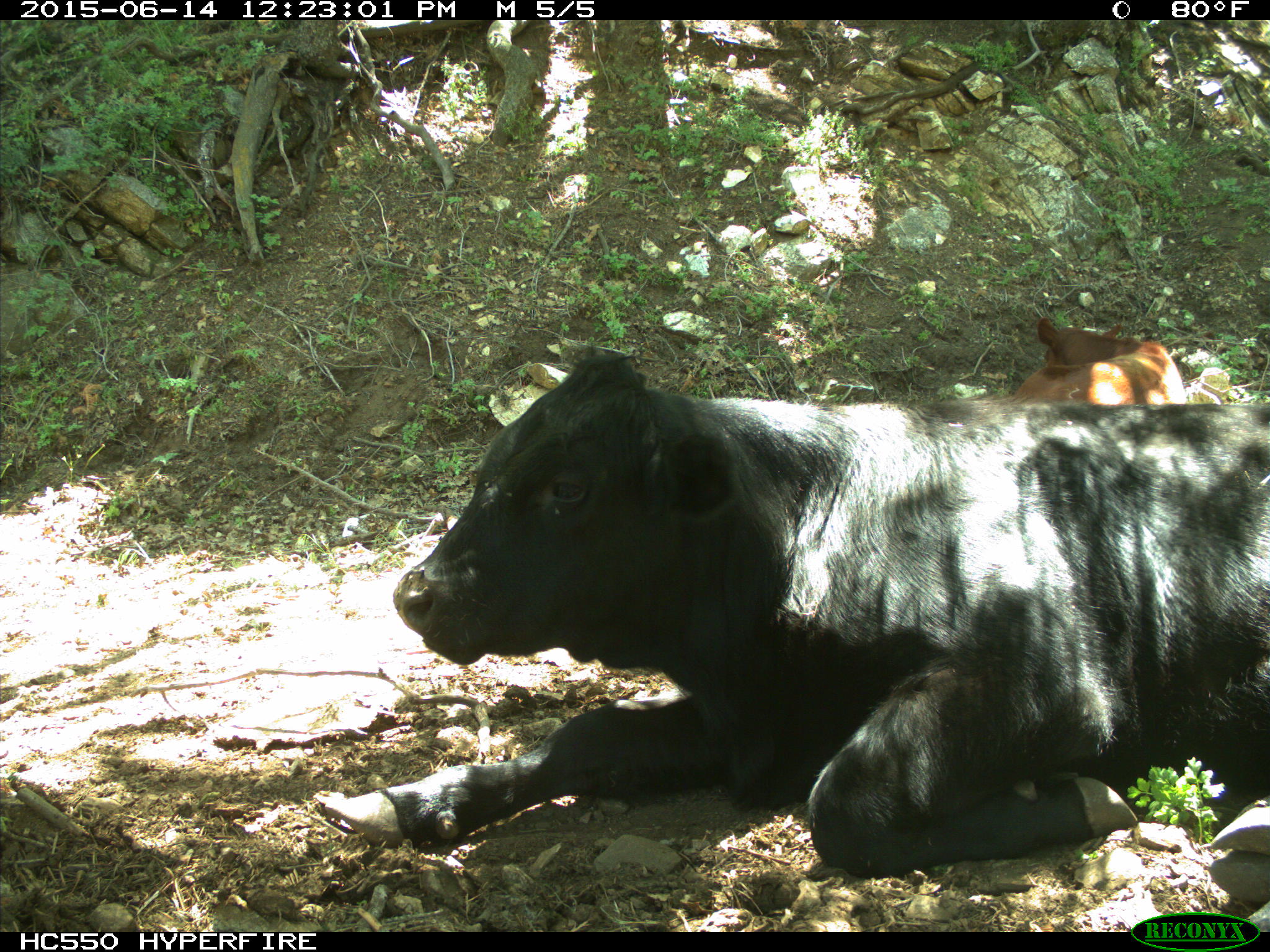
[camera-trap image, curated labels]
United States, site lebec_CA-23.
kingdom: Animalia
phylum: Chordata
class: Mammalia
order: Artiodactyla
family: Bovidae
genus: Bos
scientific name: Bos taurus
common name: domestic cow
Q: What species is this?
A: Bos taurus (domestic cow).